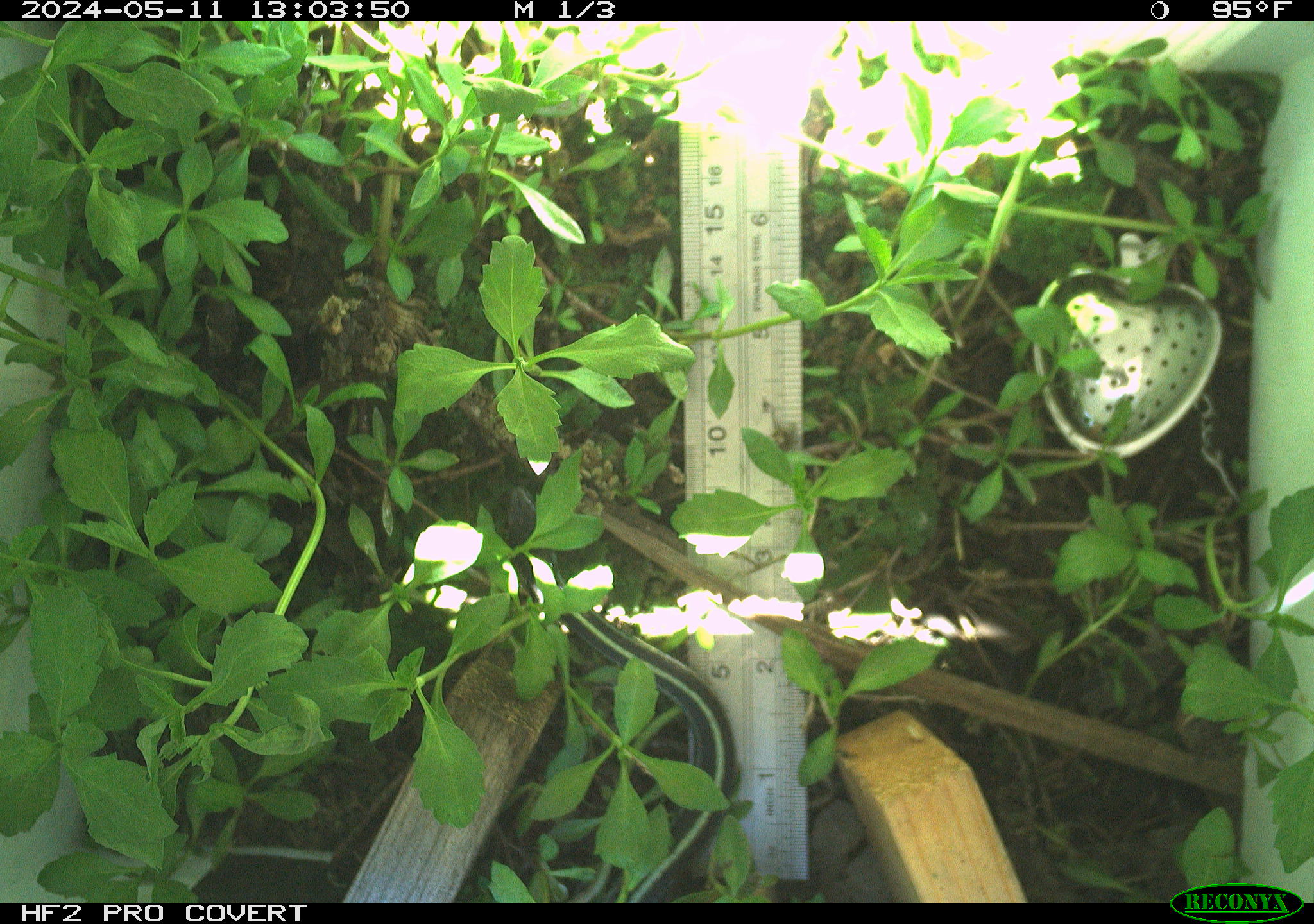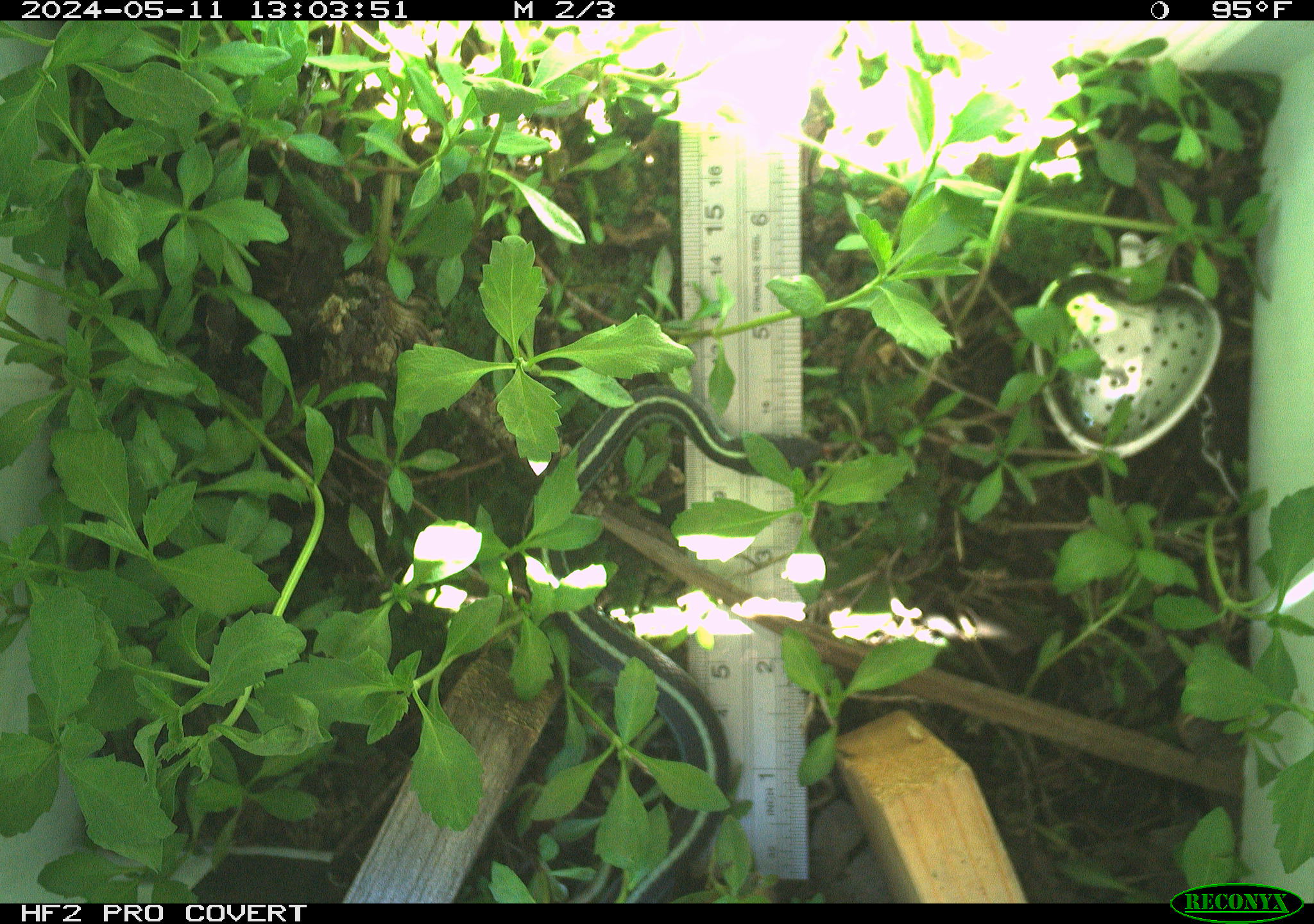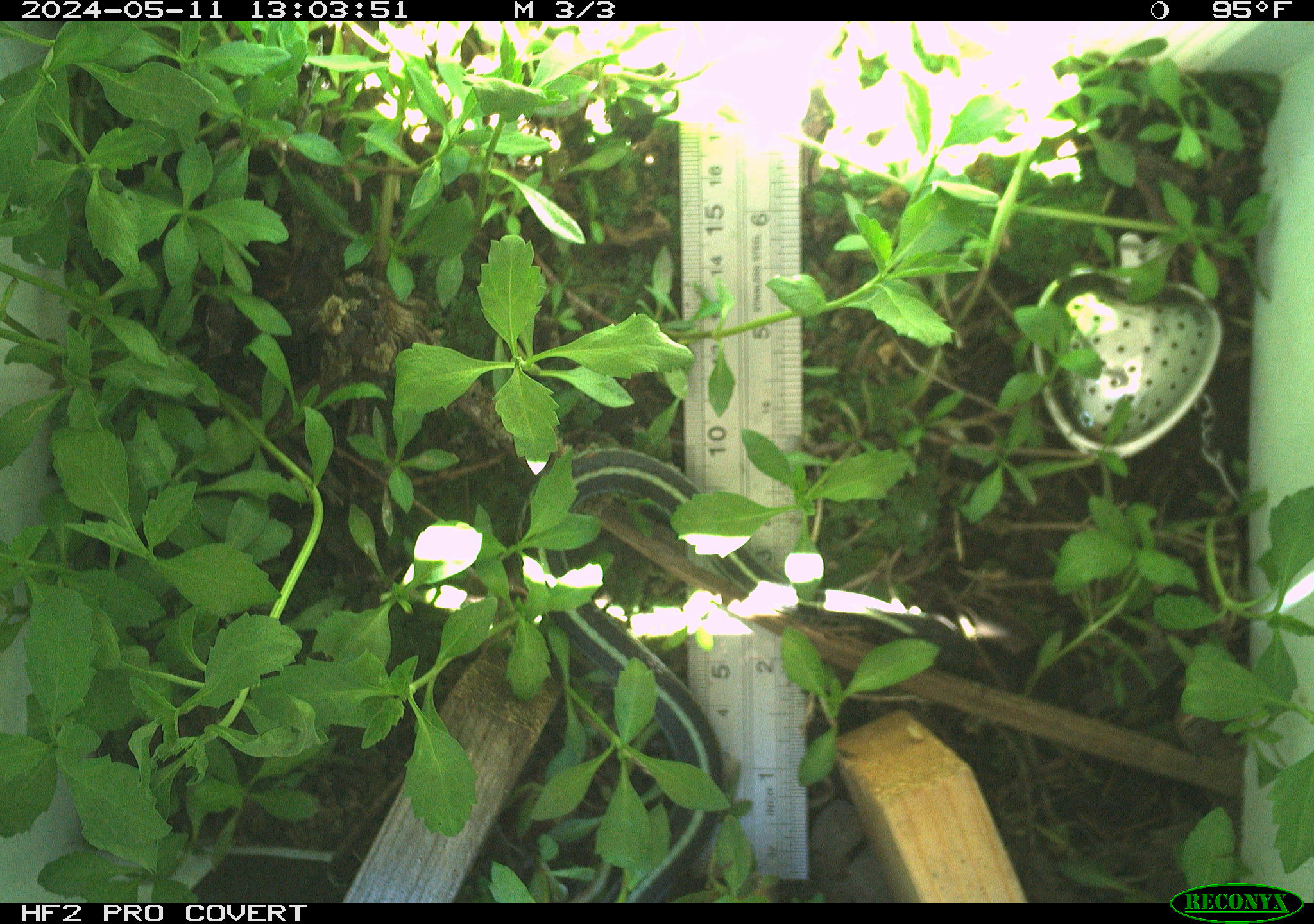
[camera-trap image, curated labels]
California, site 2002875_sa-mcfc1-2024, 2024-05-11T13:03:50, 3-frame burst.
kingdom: Animalia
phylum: Chordata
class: Reptilia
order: Squamata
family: Colubridae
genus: Thamnophis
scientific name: Thamnophis sirtalis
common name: common gartersnake